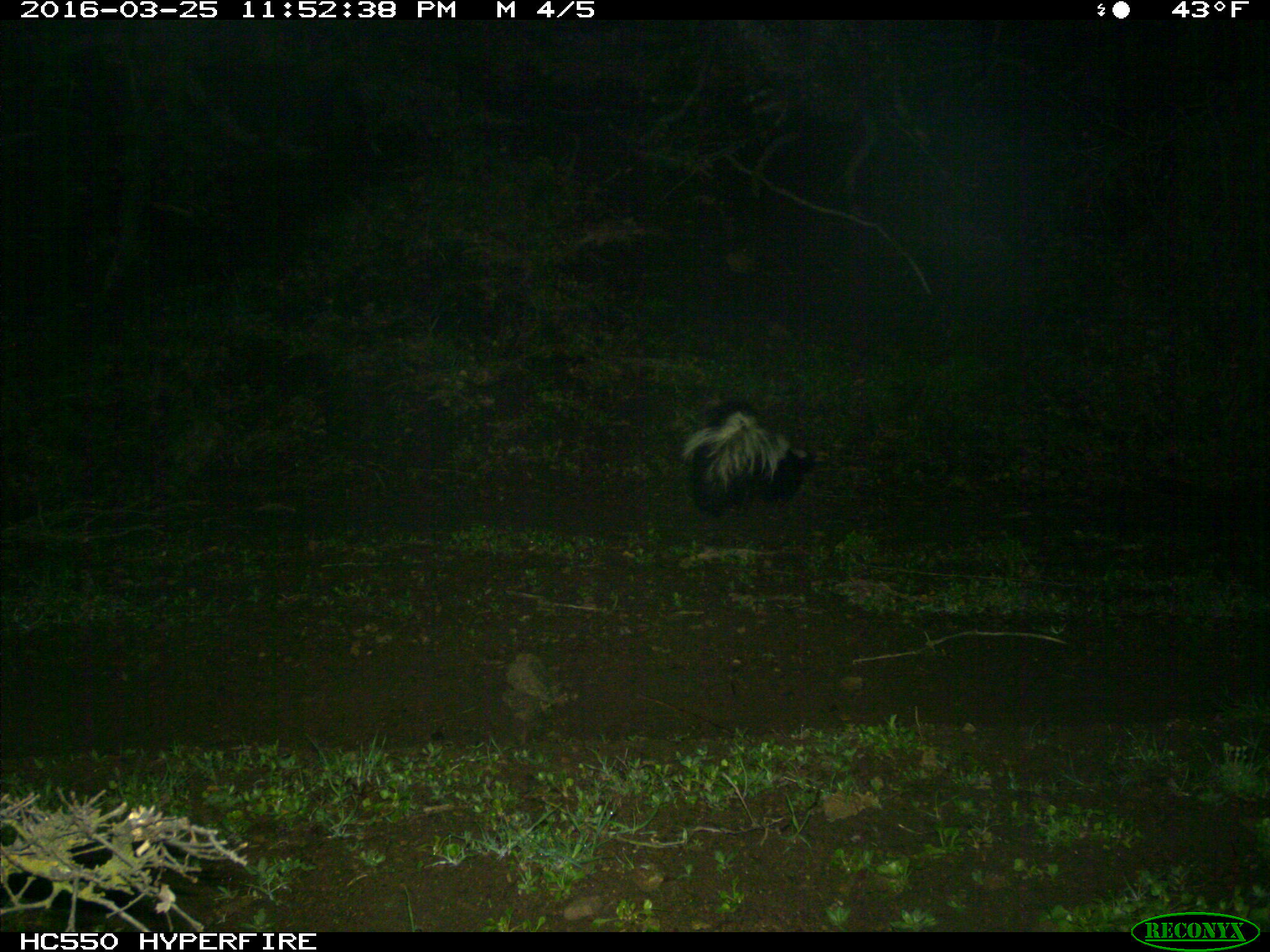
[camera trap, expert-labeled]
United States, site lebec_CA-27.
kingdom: Animalia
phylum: Chordata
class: Mammalia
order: Carnivora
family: Mephitidae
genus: Mephitis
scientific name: Mephitis mephitis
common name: striped skunk